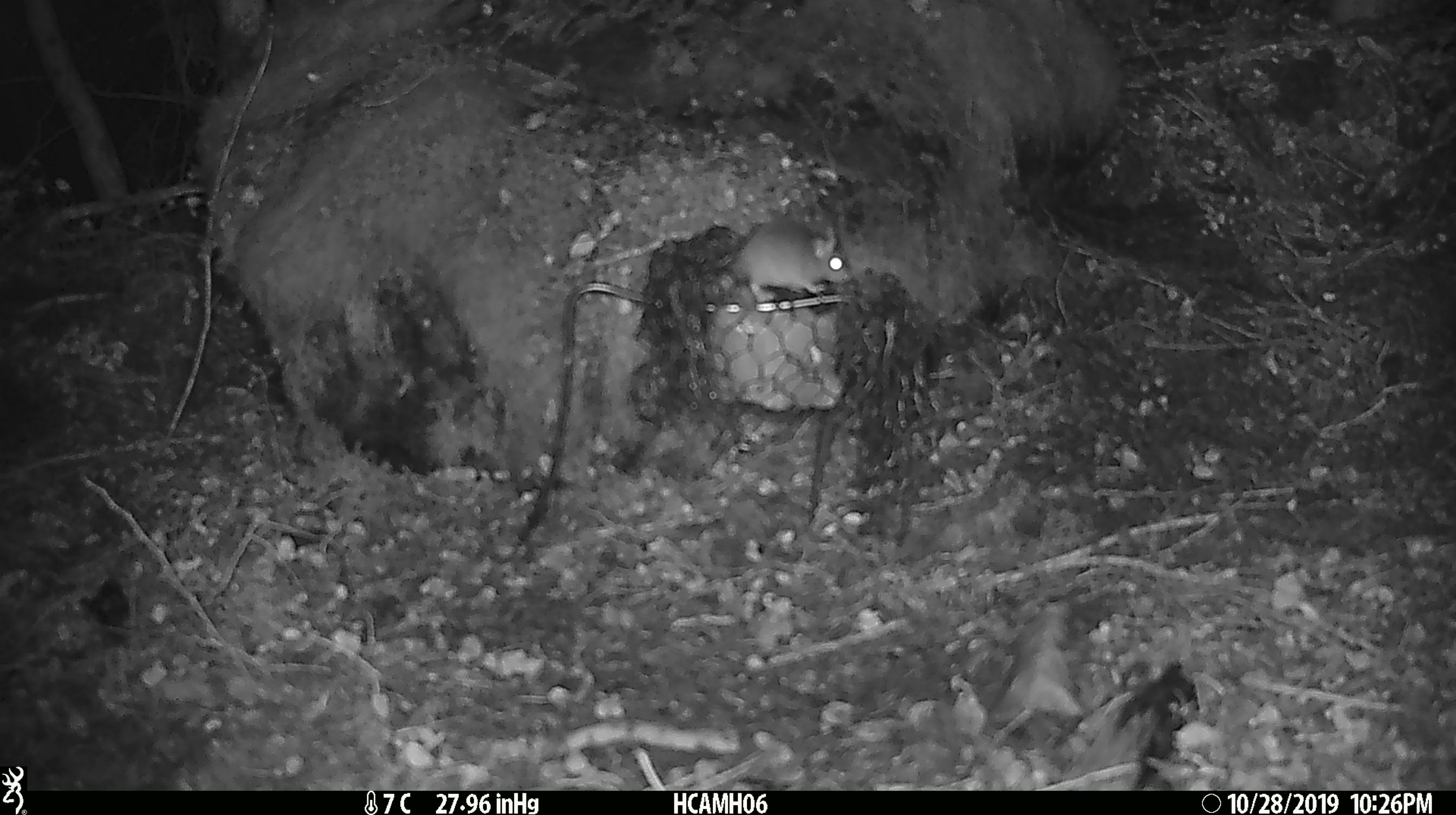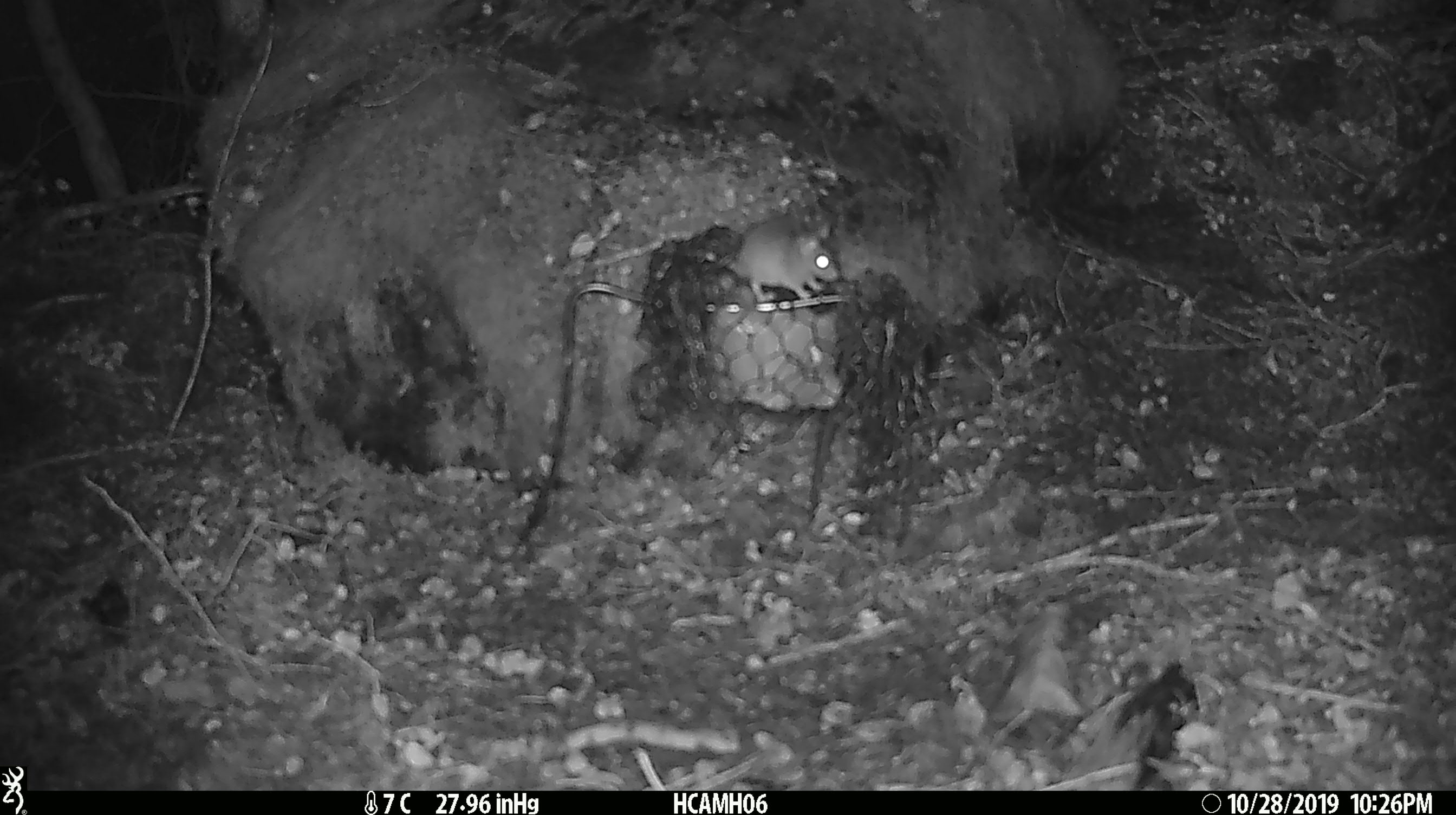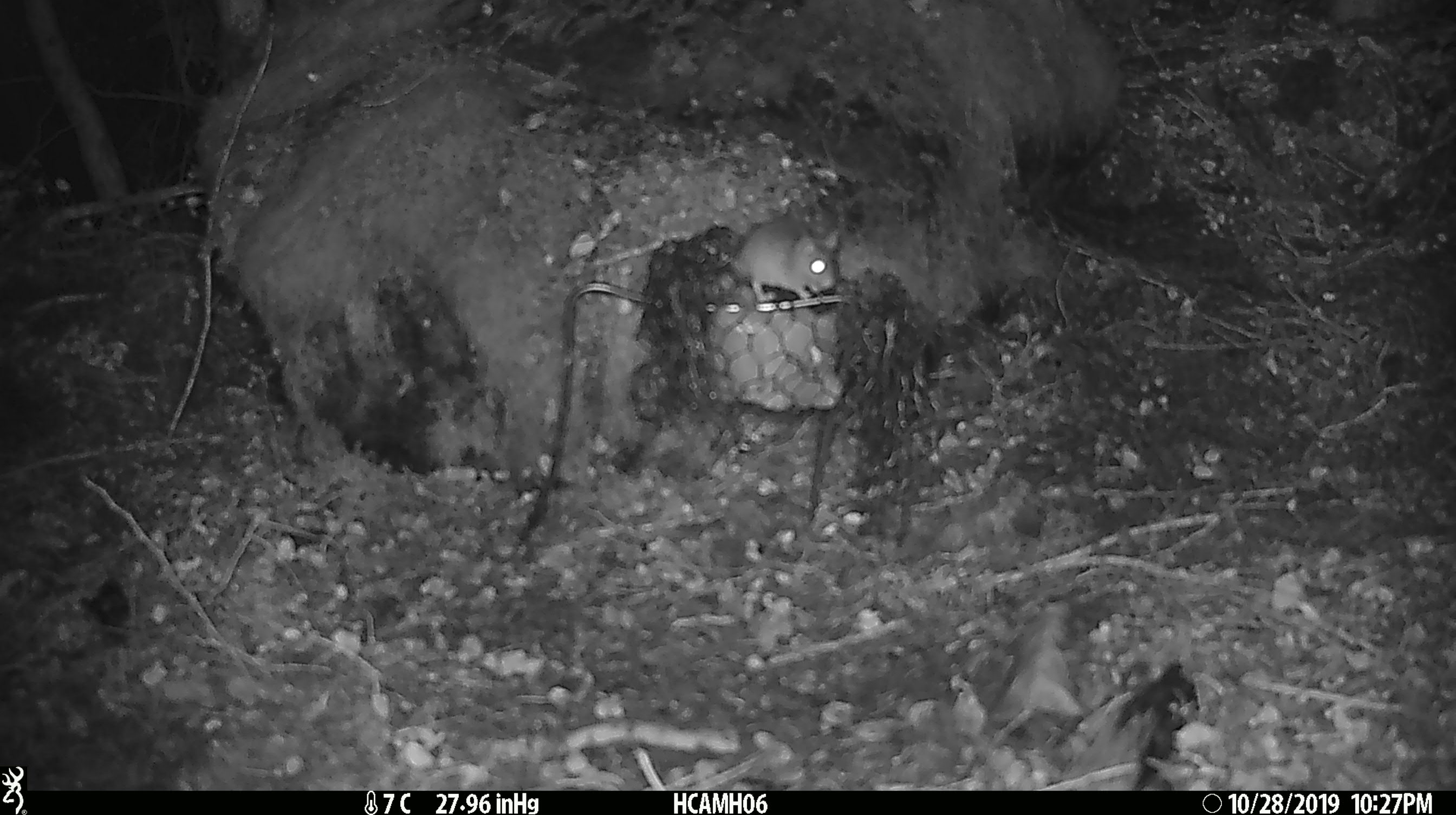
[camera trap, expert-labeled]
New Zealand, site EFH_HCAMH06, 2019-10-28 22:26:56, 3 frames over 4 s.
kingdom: Animalia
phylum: Chordata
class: Mammalia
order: Rodentia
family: Muridae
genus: Mus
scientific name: Mus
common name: mouse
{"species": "mouse (Mus)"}